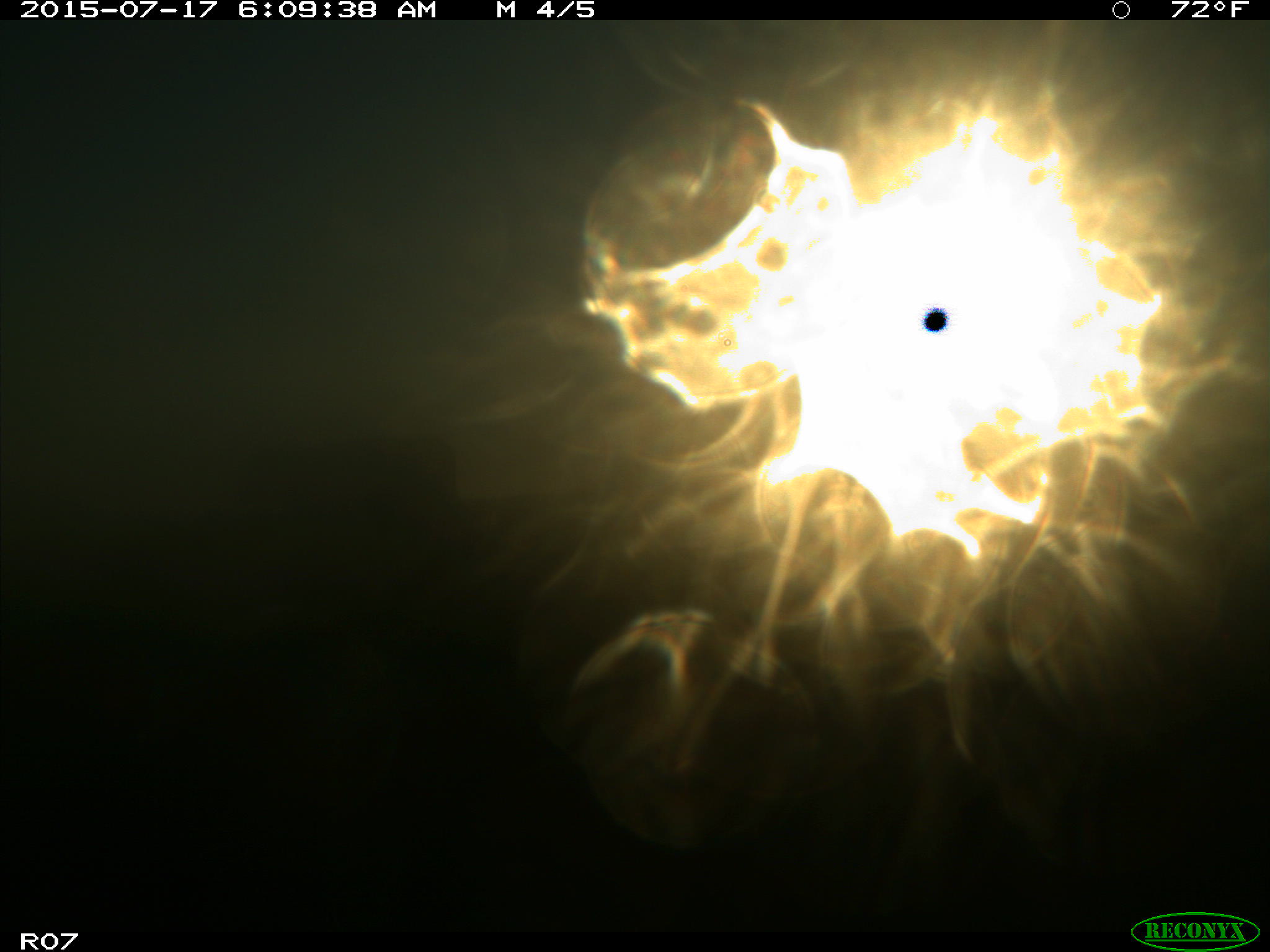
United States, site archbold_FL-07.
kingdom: Animalia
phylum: Chordata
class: Mammalia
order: Artiodactyla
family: Bovidae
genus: Bos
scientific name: Bos taurus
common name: domestic cow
Bos taurus (domestic cow).